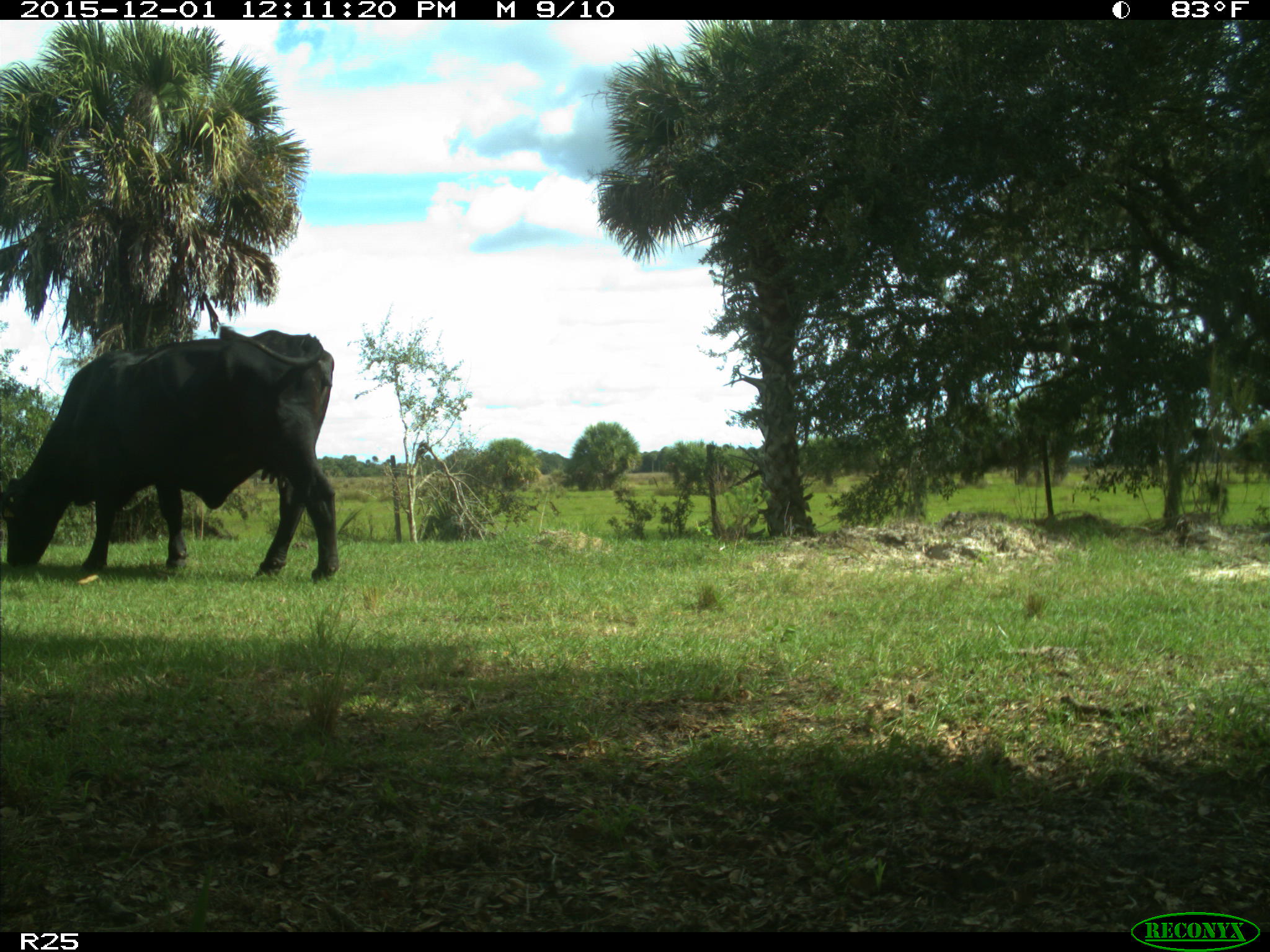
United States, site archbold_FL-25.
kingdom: Animalia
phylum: Chordata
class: Mammalia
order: Artiodactyla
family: Bovidae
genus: Bos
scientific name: Bos taurus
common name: domestic cow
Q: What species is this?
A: Bos taurus (domestic cow).